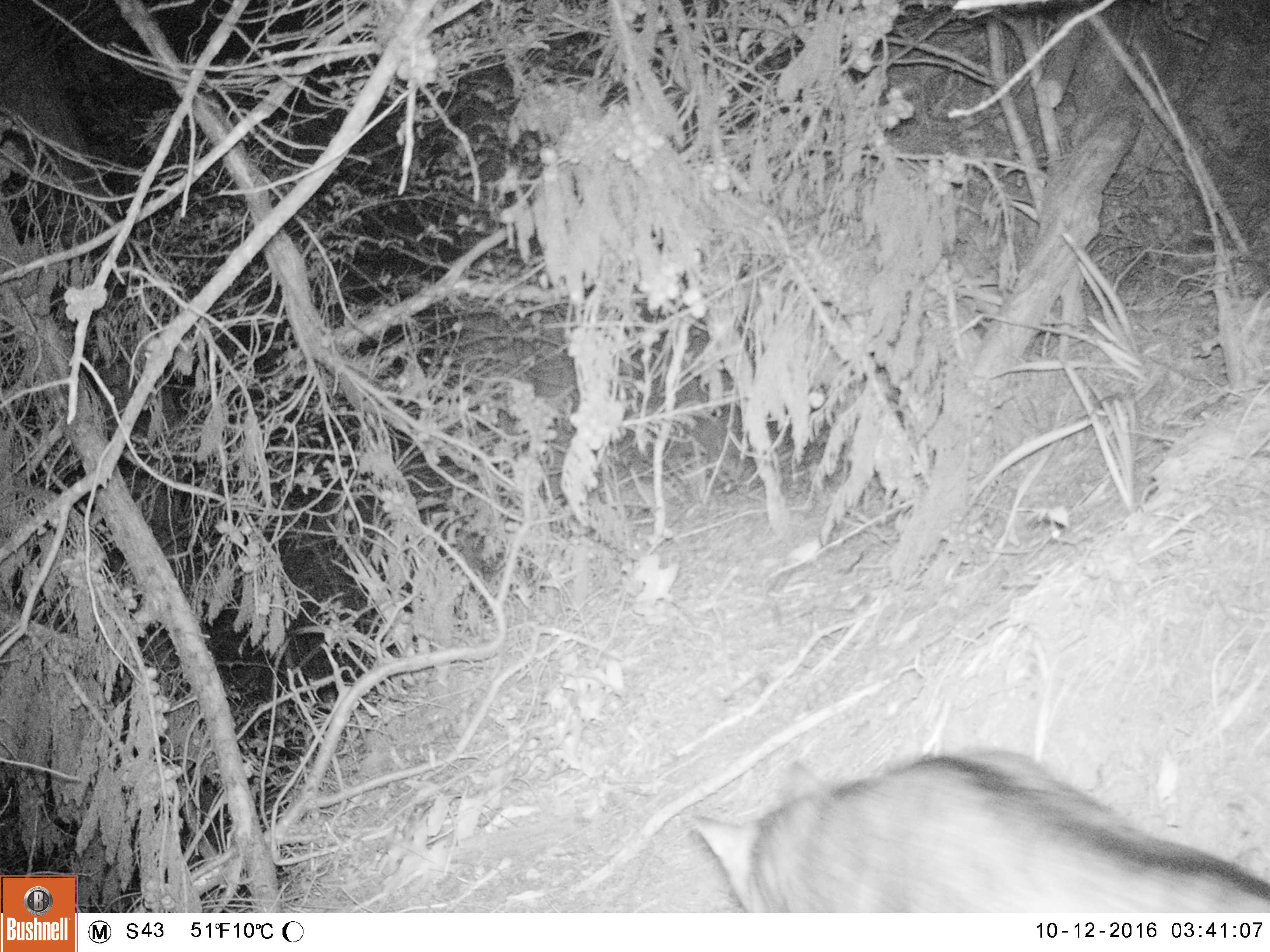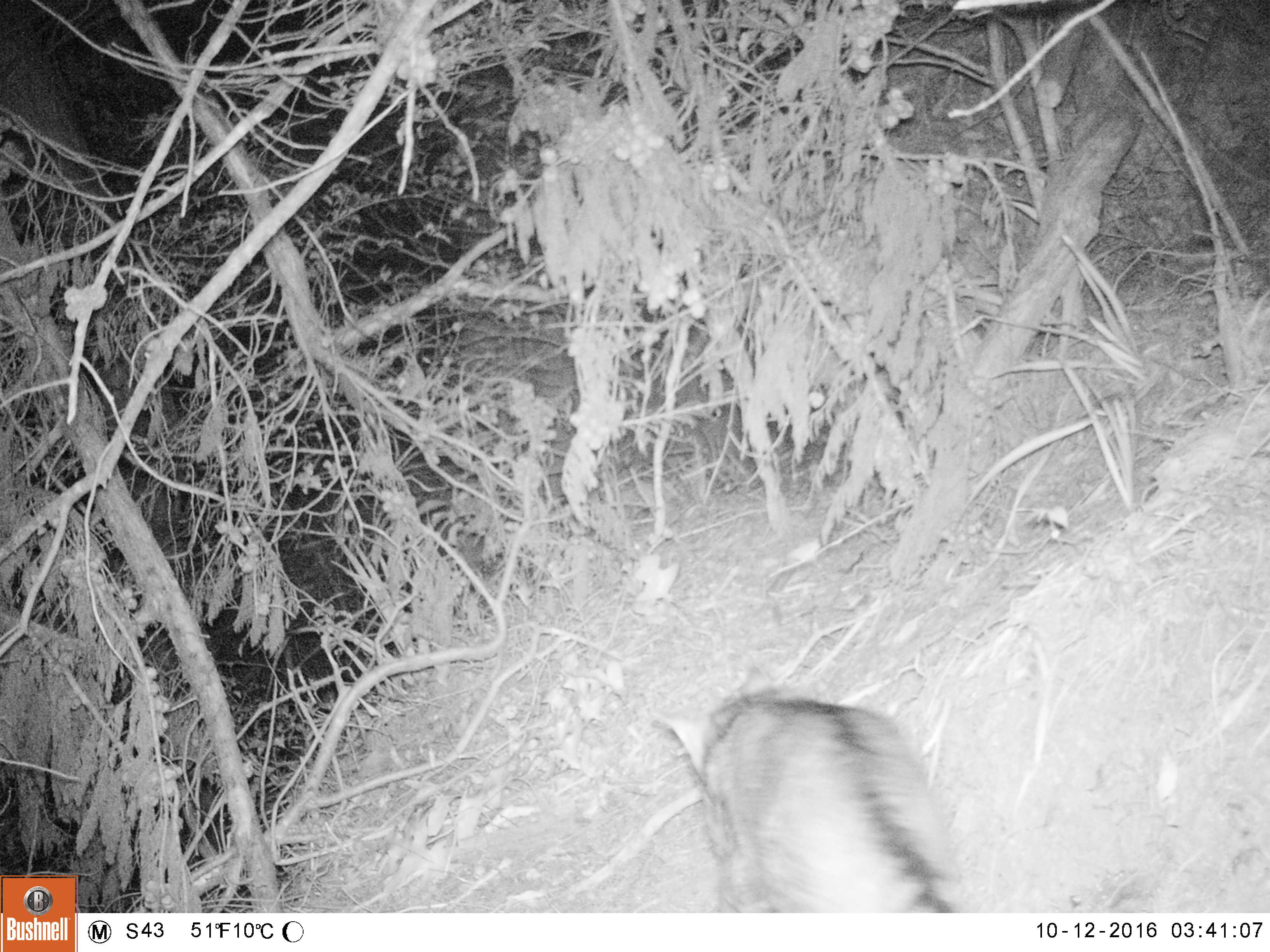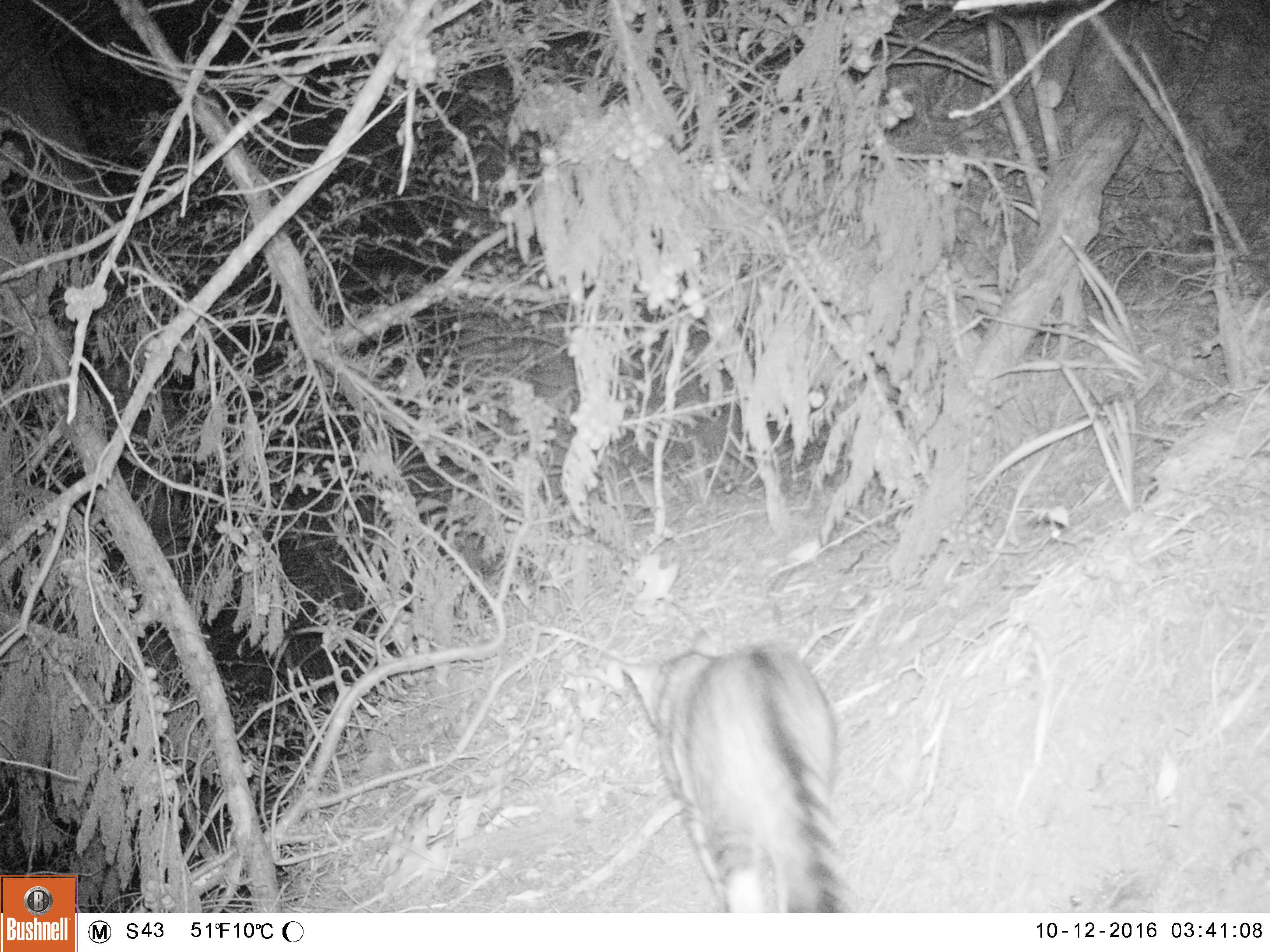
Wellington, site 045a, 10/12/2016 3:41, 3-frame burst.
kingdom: Animalia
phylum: Chordata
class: Mammalia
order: Carnivora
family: Felidae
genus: Felis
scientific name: Felis catus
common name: cat